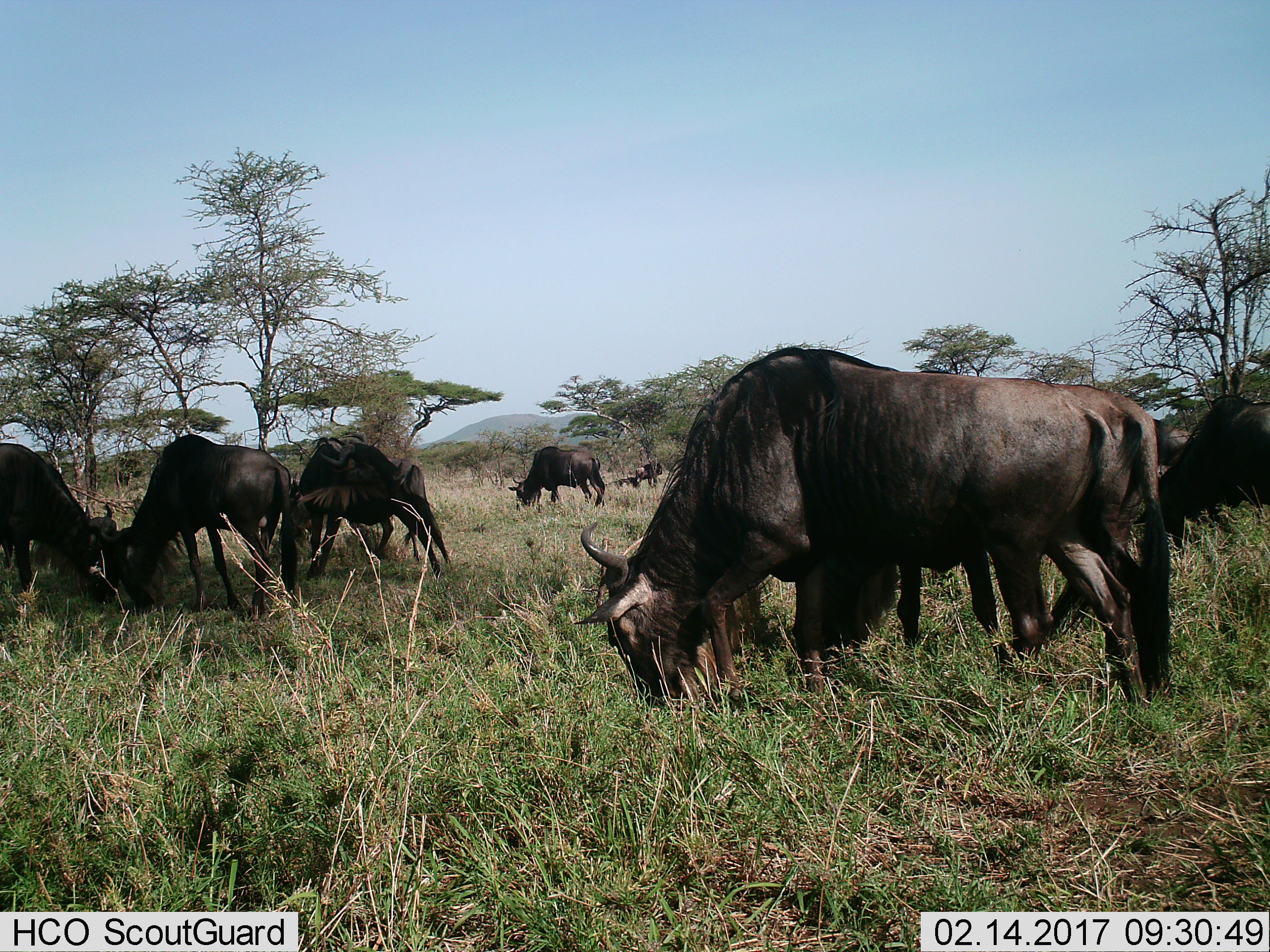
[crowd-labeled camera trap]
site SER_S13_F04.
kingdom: Animalia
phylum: Chordata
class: Mammalia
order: Artiodactyla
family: Bovidae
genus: Connochaetes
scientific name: Connochaetes taurinus taurinus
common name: blue wildebeest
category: wildebeestblue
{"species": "wildebeestblue (blue wildebeest) (Connochaetes taurinus taurinus)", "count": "7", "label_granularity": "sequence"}